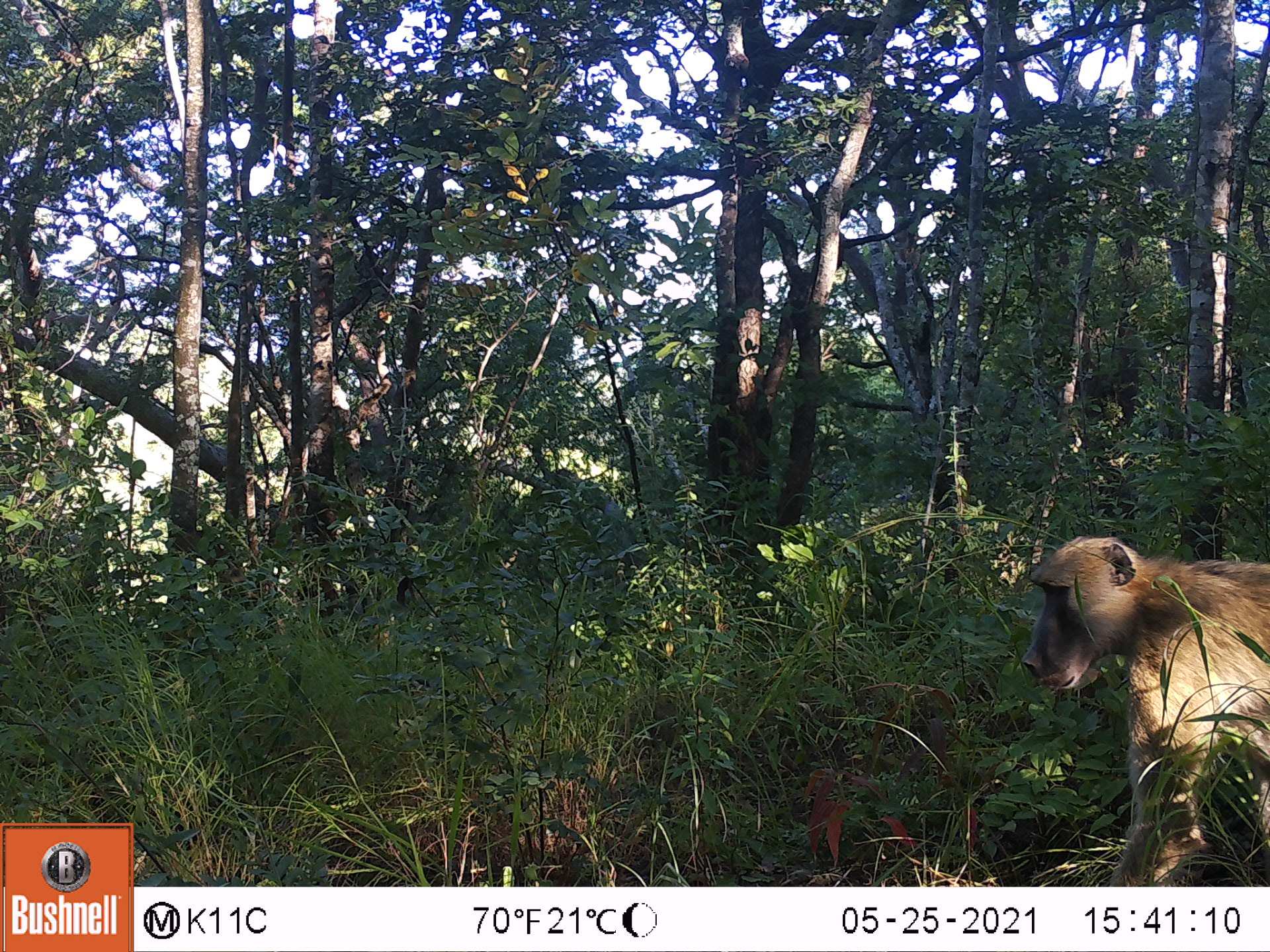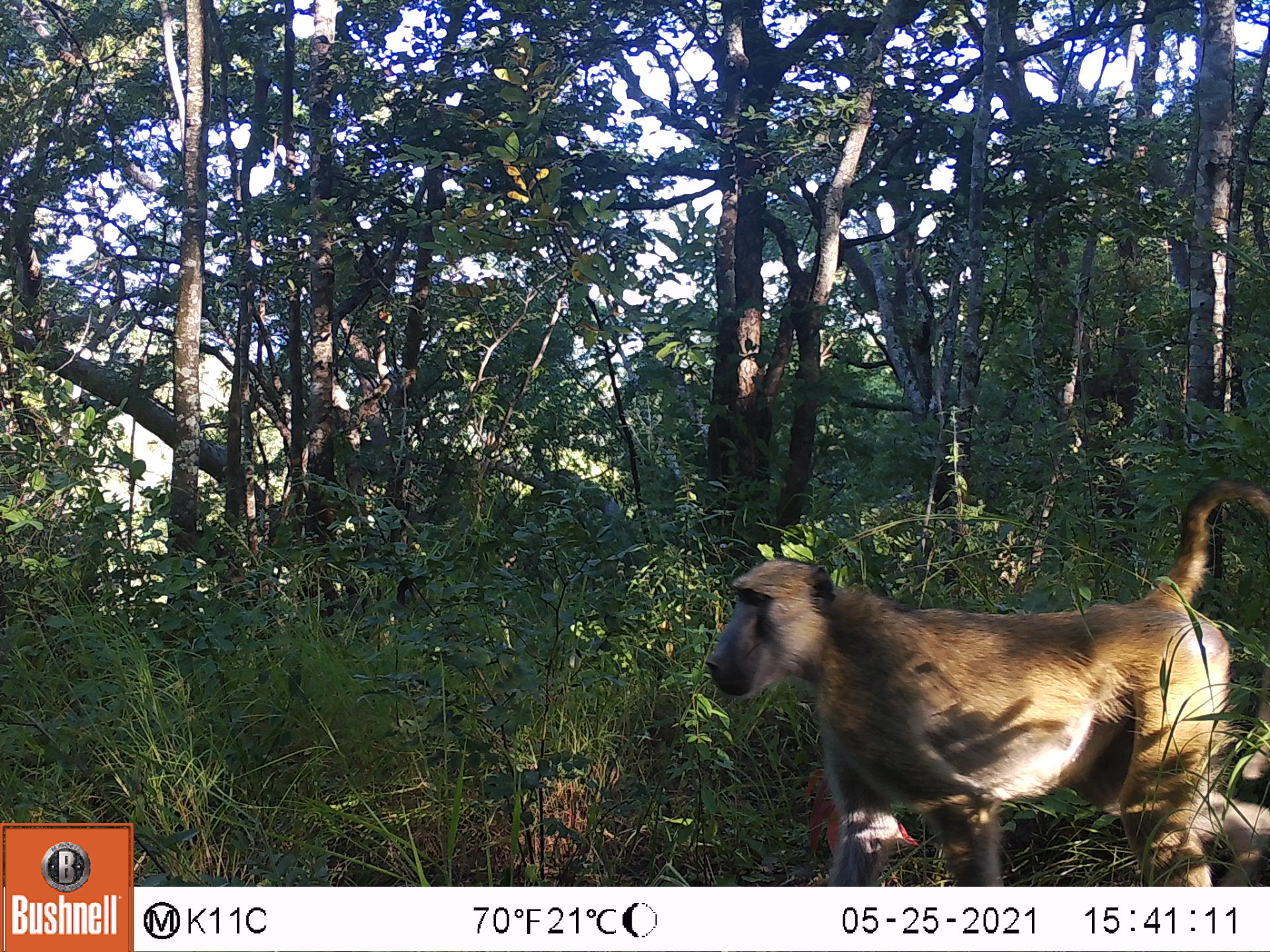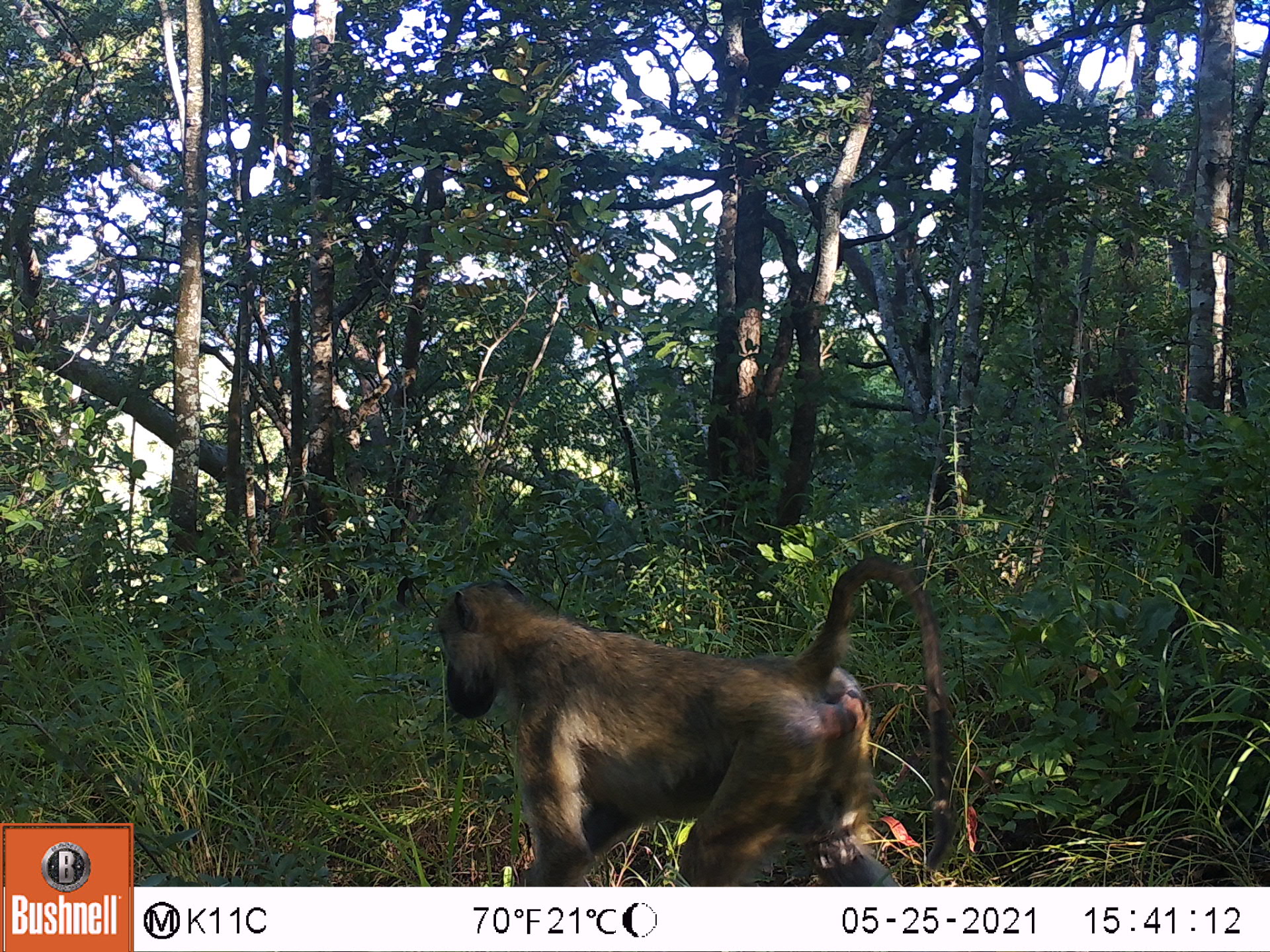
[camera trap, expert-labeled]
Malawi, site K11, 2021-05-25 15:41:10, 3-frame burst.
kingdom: Animalia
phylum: Chordata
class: Mammalia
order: Primates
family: Cercopithecidae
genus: Papio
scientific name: Papio cynocephalus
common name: yellow baboon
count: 1